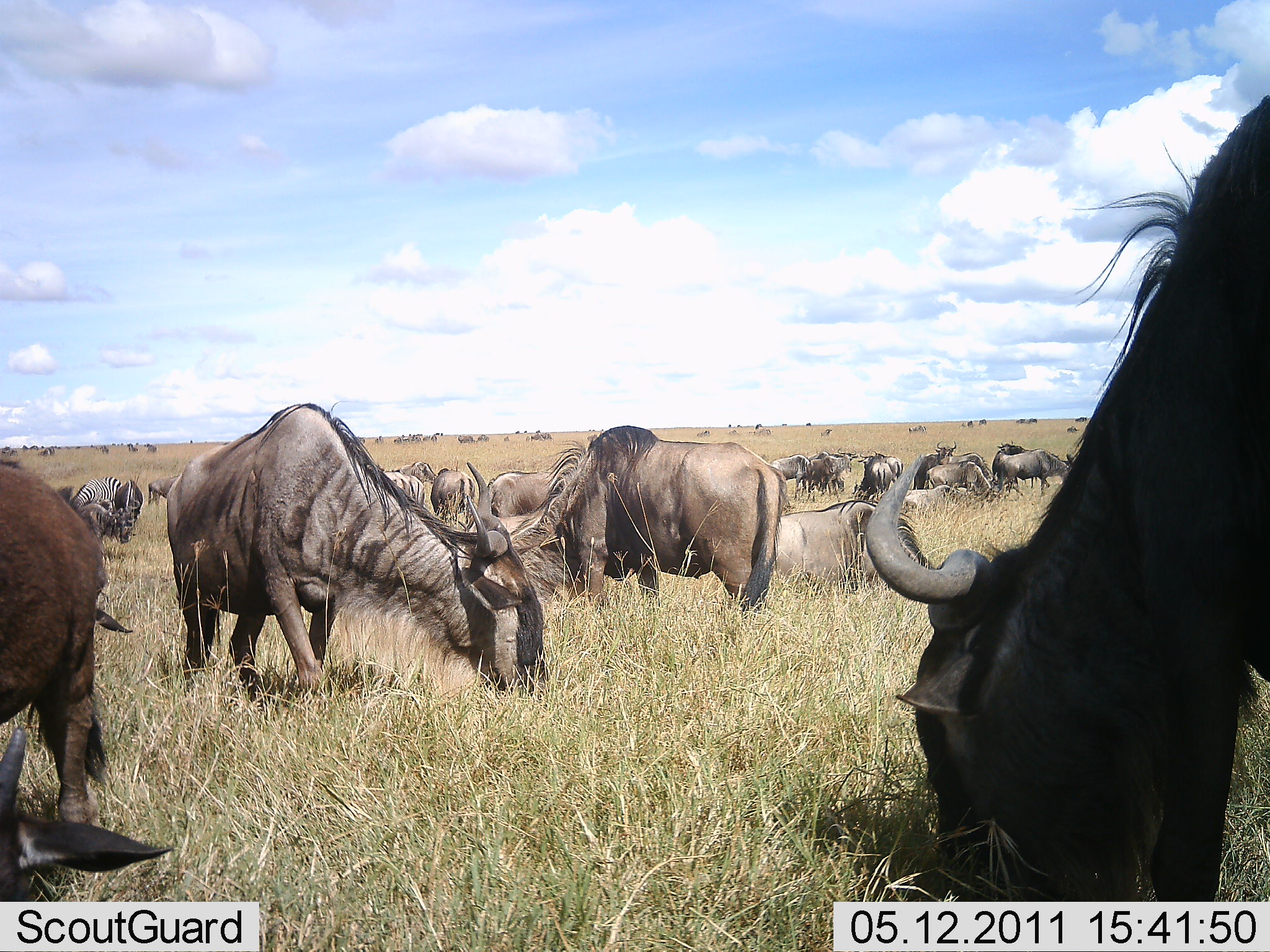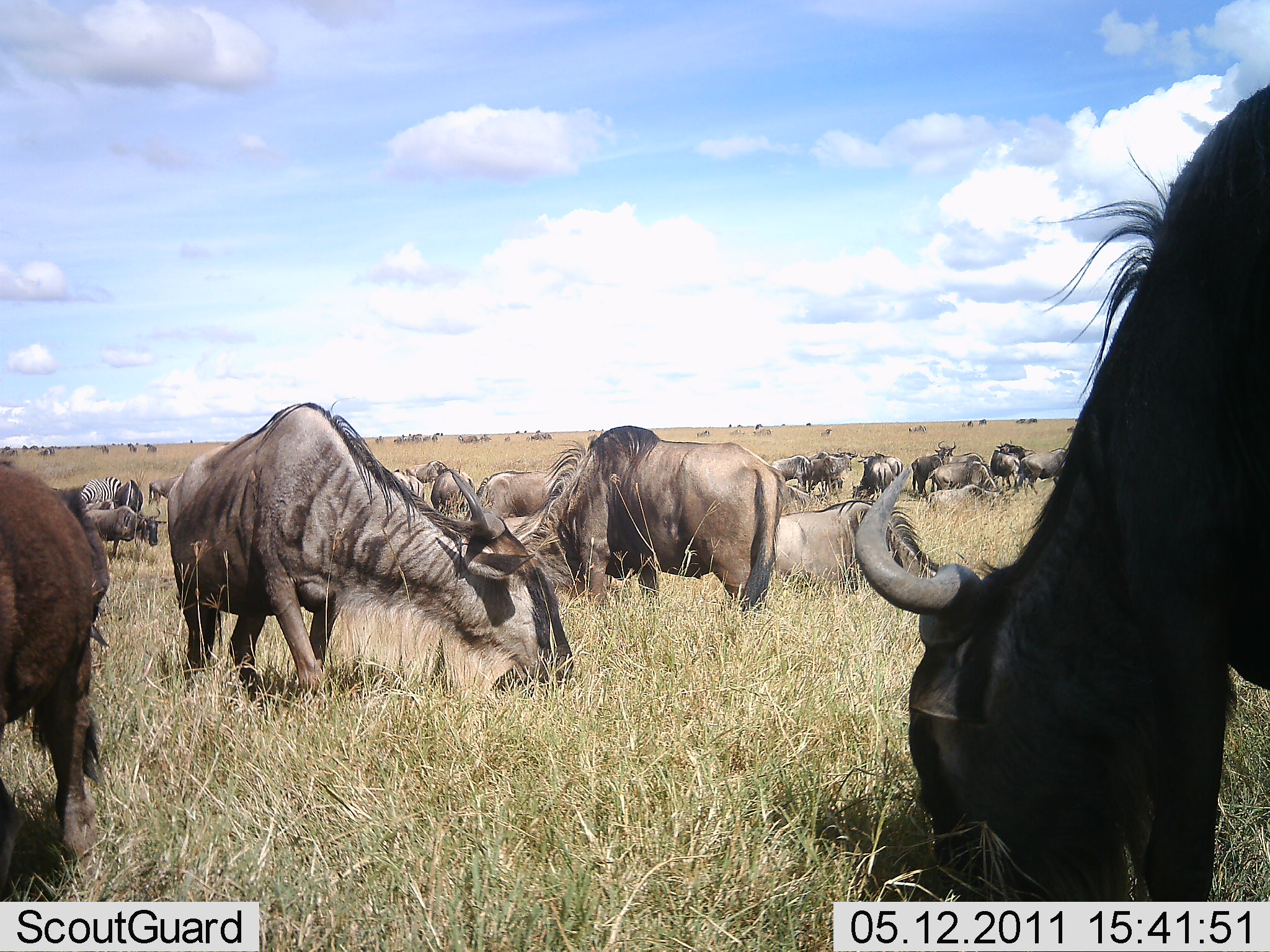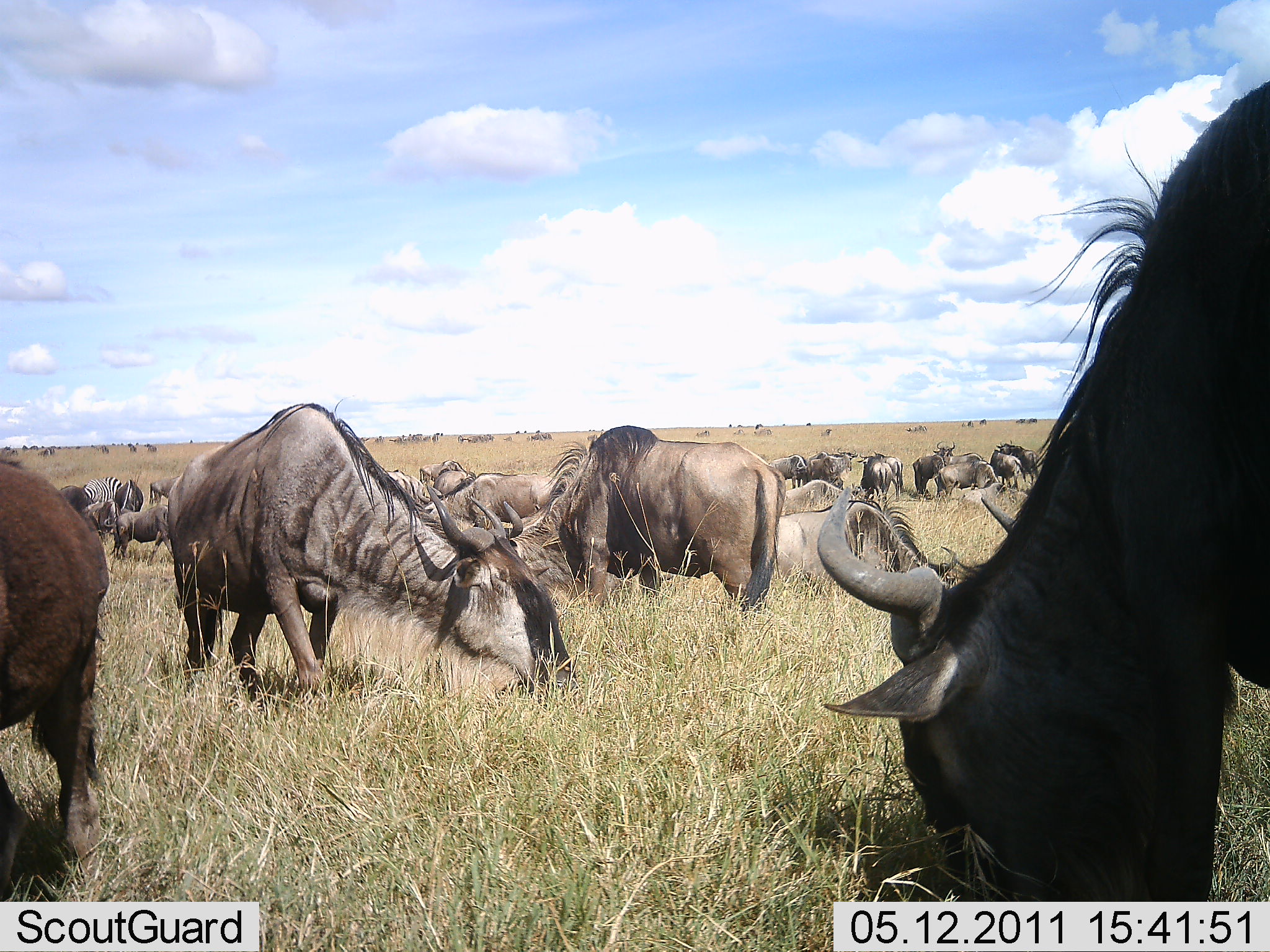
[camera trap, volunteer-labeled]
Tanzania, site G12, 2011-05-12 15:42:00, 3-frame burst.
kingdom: Animalia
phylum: Chordata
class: Mammalia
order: Artiodactyla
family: Bovidae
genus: Connochaetes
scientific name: Connochaetes taurinus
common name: blue wildebeest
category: wildebeest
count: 11-50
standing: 43%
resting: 14%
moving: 10%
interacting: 14%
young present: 5%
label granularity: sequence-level